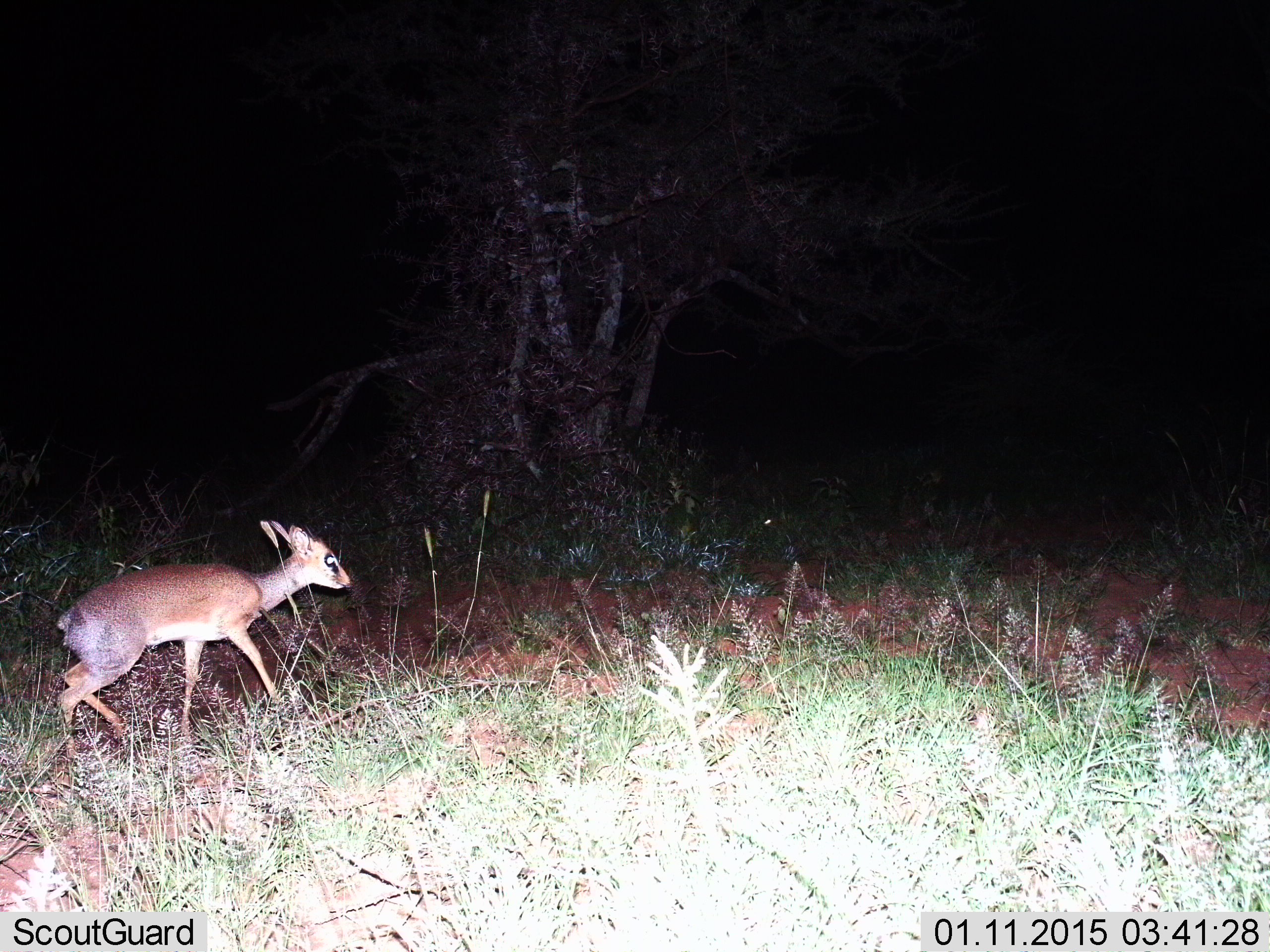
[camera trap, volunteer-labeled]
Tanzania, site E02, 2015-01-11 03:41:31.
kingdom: Animalia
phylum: Chordata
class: Mammalia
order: Artiodactyla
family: Bovidae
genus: Madoqua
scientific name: Madoqua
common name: dikdik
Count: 1.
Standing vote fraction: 0%.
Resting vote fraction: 0%.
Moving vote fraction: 100%.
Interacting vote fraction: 0%.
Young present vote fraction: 0%.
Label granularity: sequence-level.